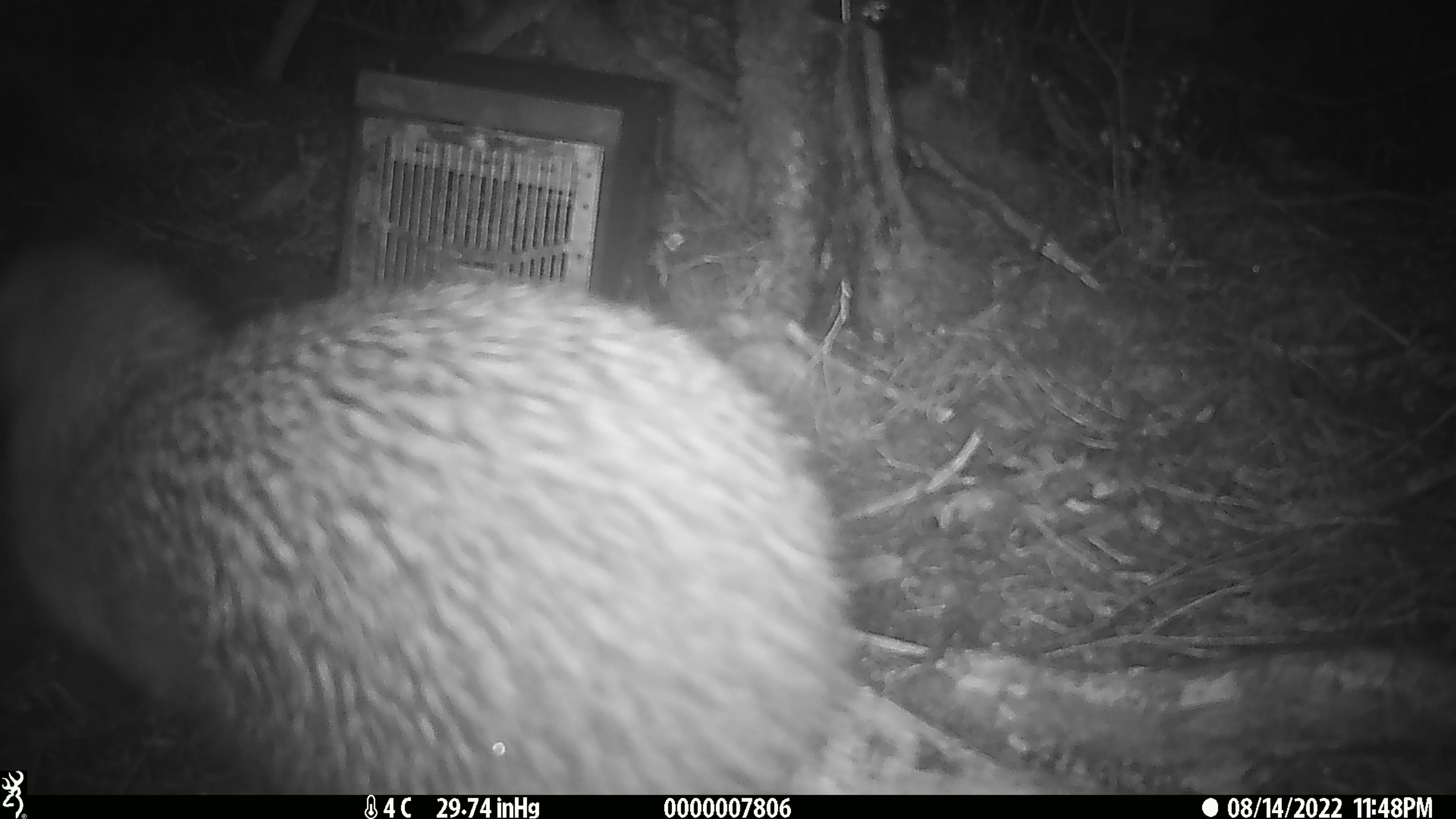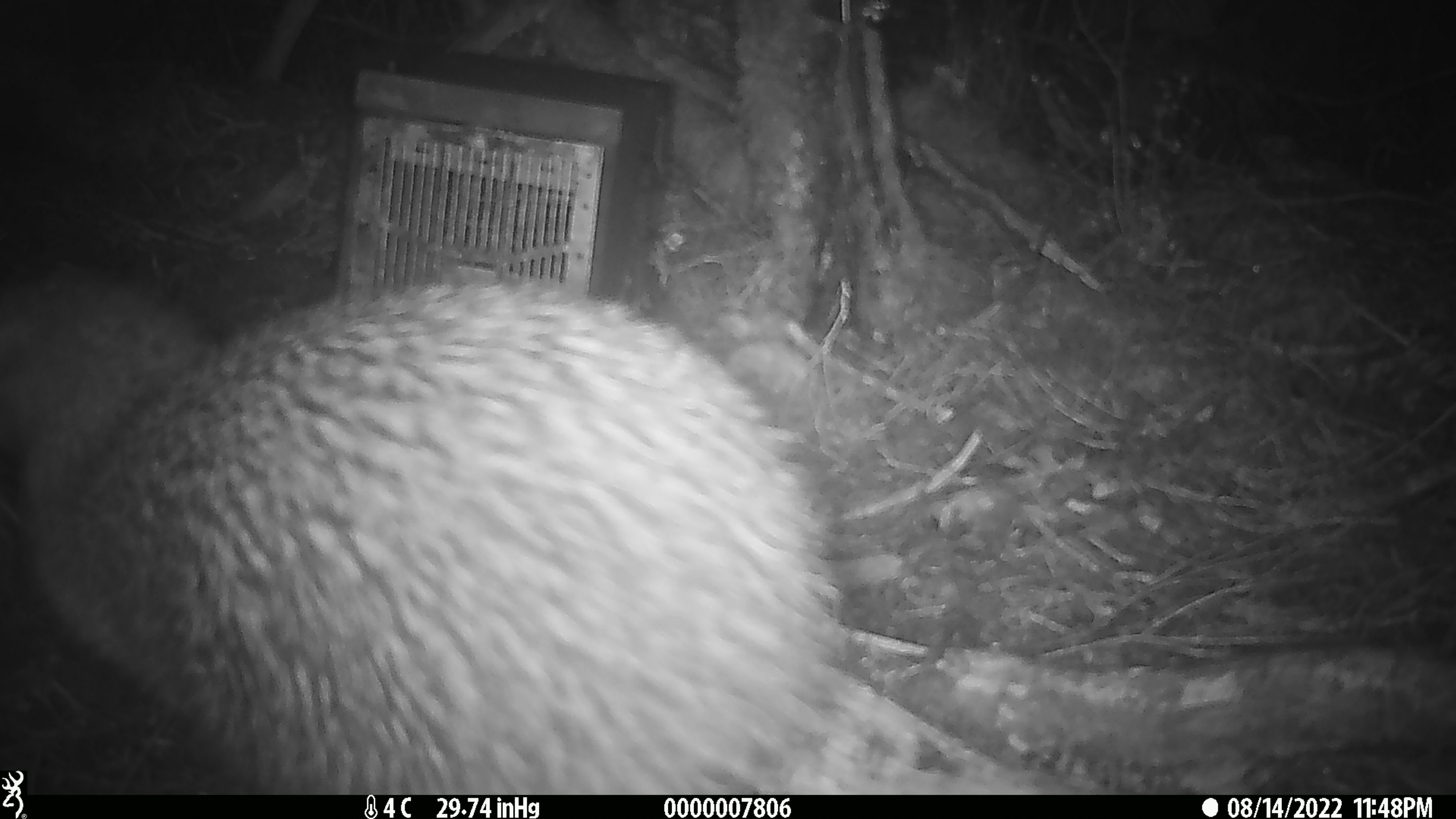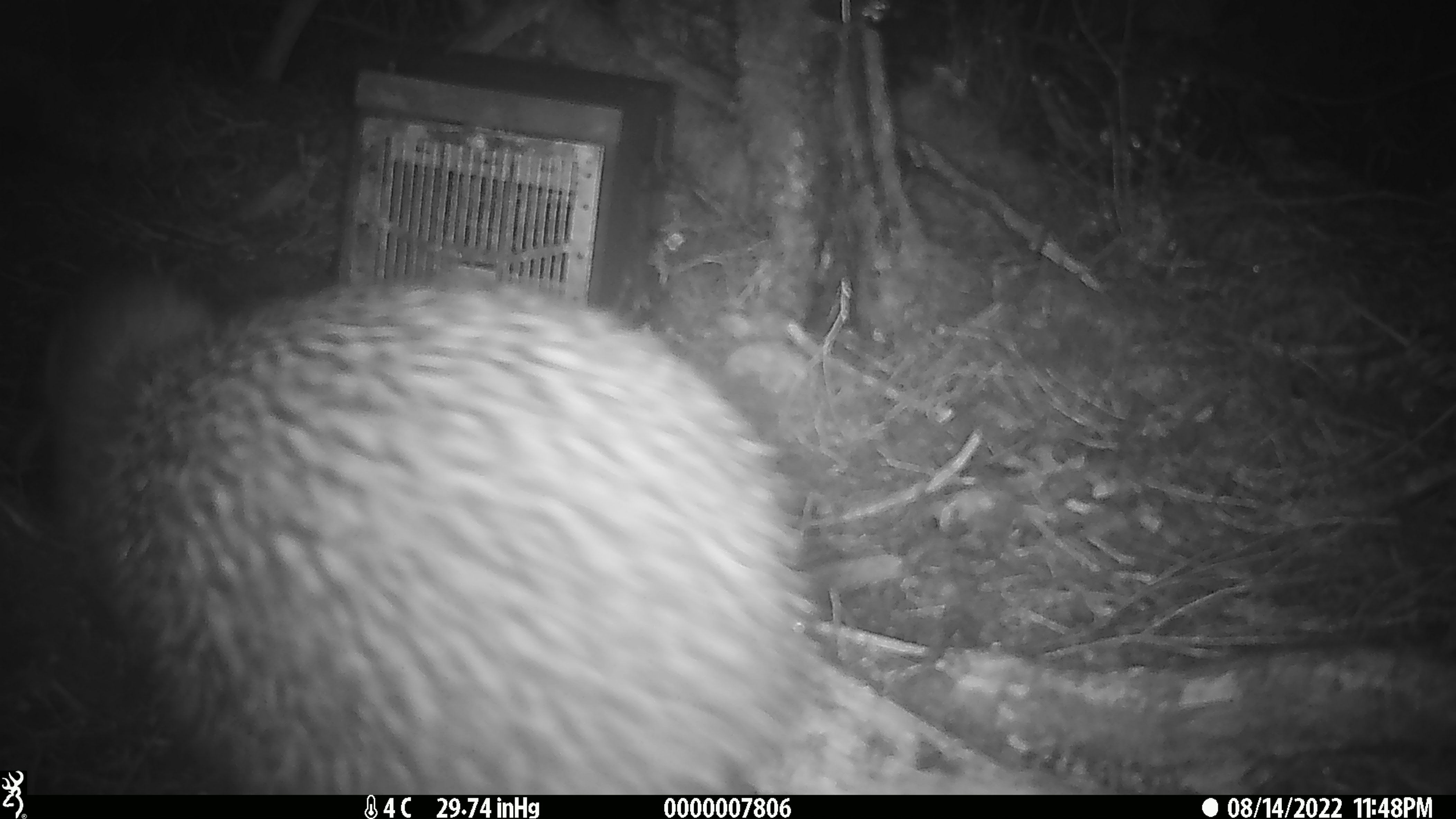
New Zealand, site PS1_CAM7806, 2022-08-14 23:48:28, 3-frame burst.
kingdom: Animalia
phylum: Chordata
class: Aves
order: Apterygiformes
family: Apterygidae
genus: Apteryx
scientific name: Apteryx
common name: kiwi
Kiwi (Apteryx).